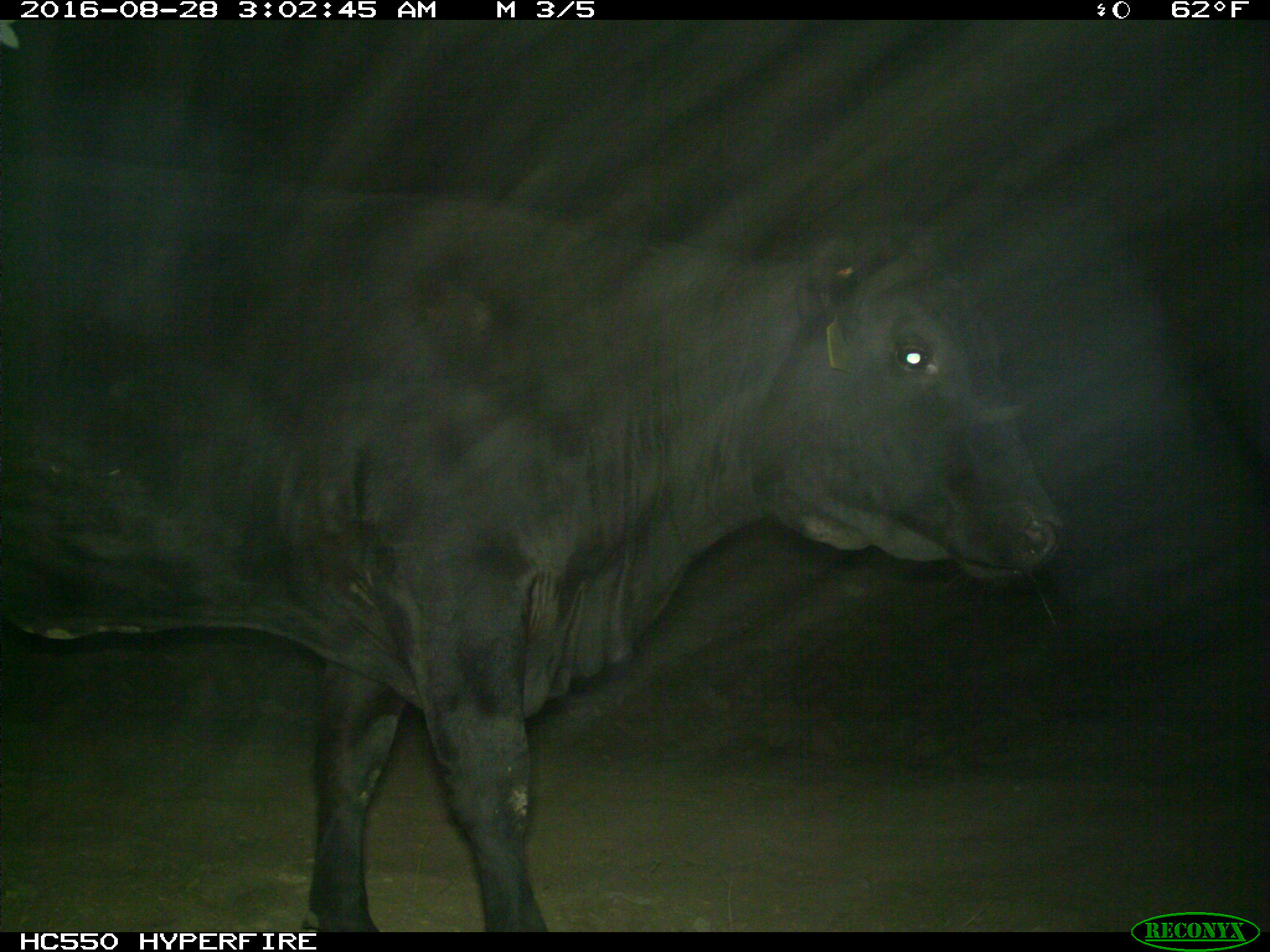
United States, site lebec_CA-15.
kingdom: Animalia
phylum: Chordata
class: Mammalia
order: Artiodactyla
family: Bovidae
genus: Bos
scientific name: Bos taurus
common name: domestic cow